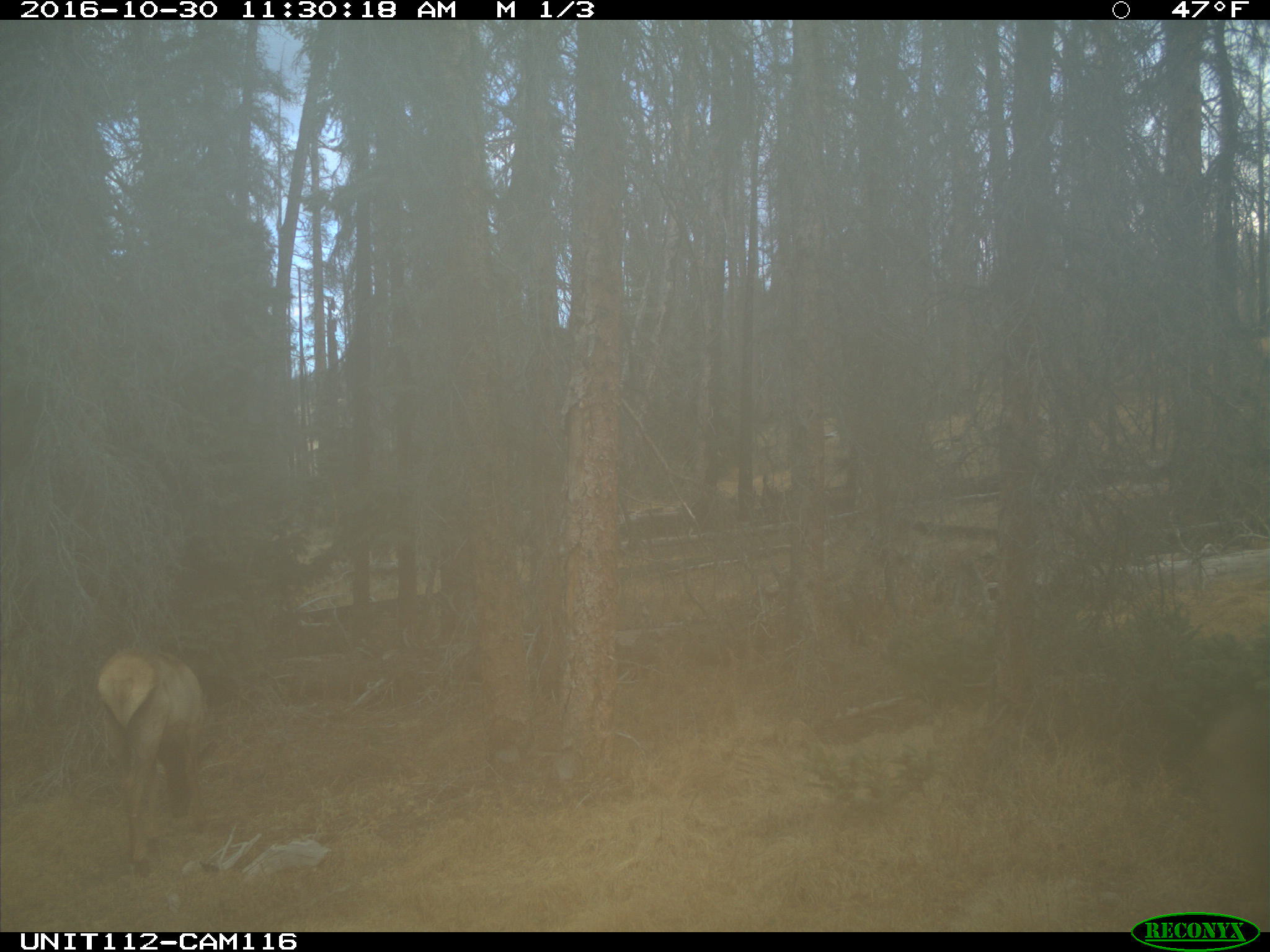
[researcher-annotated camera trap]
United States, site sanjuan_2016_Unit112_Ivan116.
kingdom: Animalia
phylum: Chordata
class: Mammalia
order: Artiodactyla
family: Cervidae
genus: Cervus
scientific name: Cervus elaphus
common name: red deer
Cervus elaphus (red deer).